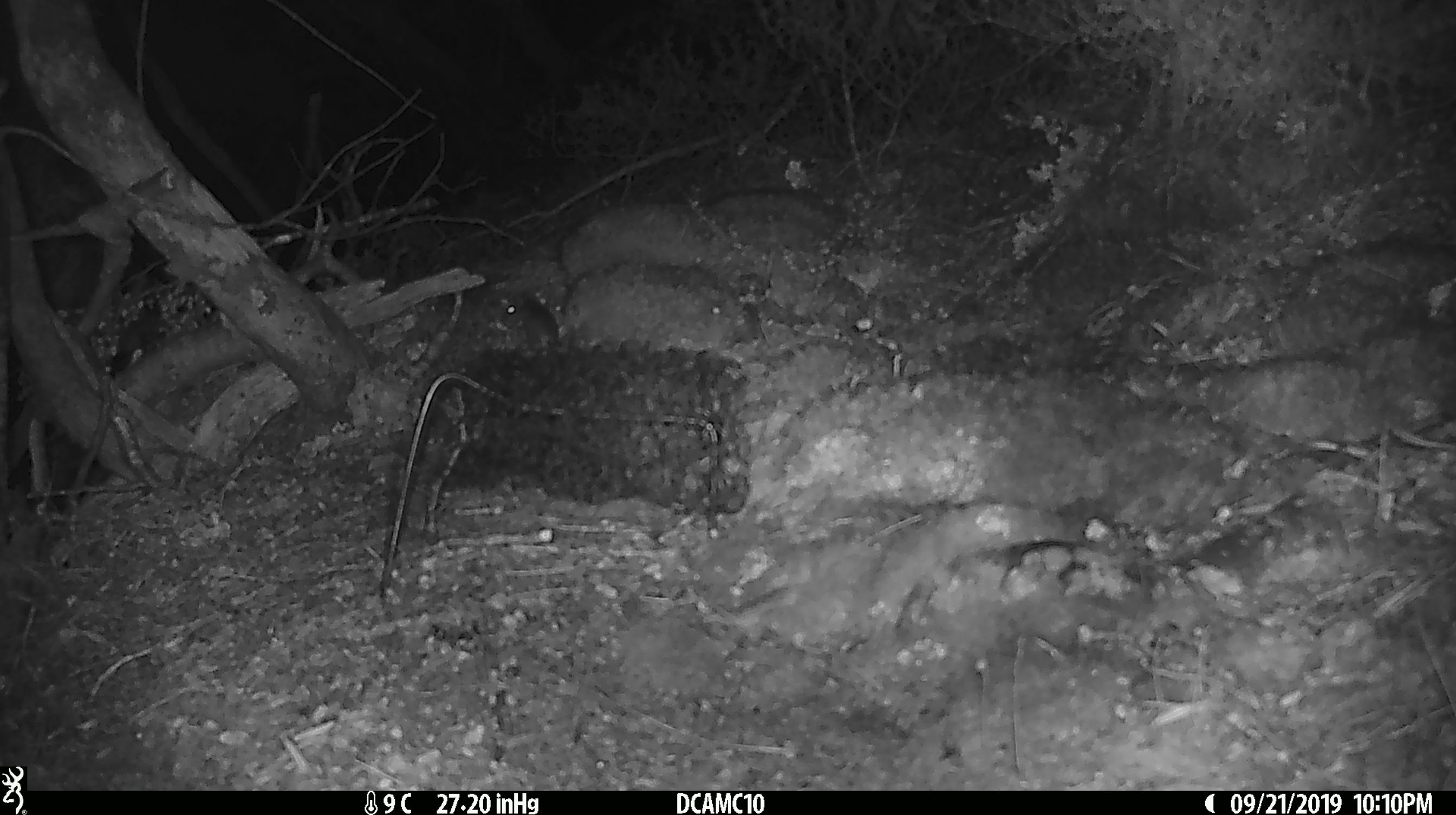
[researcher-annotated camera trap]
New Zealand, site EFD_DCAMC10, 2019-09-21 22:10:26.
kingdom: Animalia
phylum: Chordata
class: Mammalia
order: Rodentia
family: Muridae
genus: Mus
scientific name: Mus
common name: mouse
Mouse (Mus).